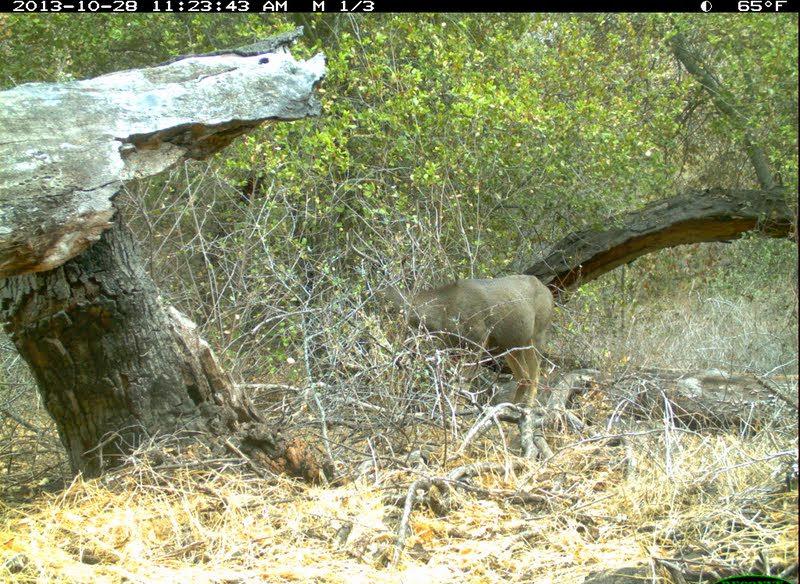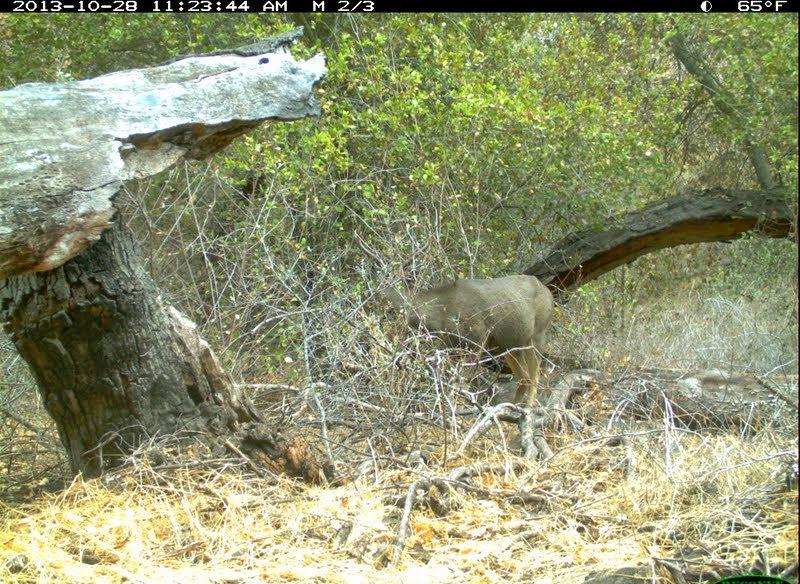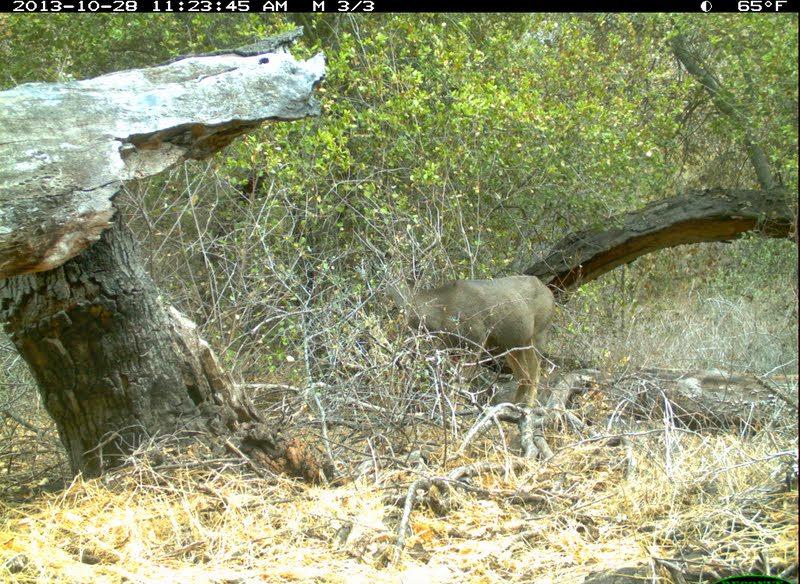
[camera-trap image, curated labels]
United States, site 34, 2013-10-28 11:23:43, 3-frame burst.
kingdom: Animalia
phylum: Chordata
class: Mammalia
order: Artiodactyla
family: Cervidae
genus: Odocoileus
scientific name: Odocoileus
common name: deer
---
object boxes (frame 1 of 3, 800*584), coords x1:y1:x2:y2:
deer: 361:256:554:419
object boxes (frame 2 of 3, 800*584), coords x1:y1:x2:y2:
deer: 345:227:555:451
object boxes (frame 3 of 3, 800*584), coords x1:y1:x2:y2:
deer: 327:231:555:447